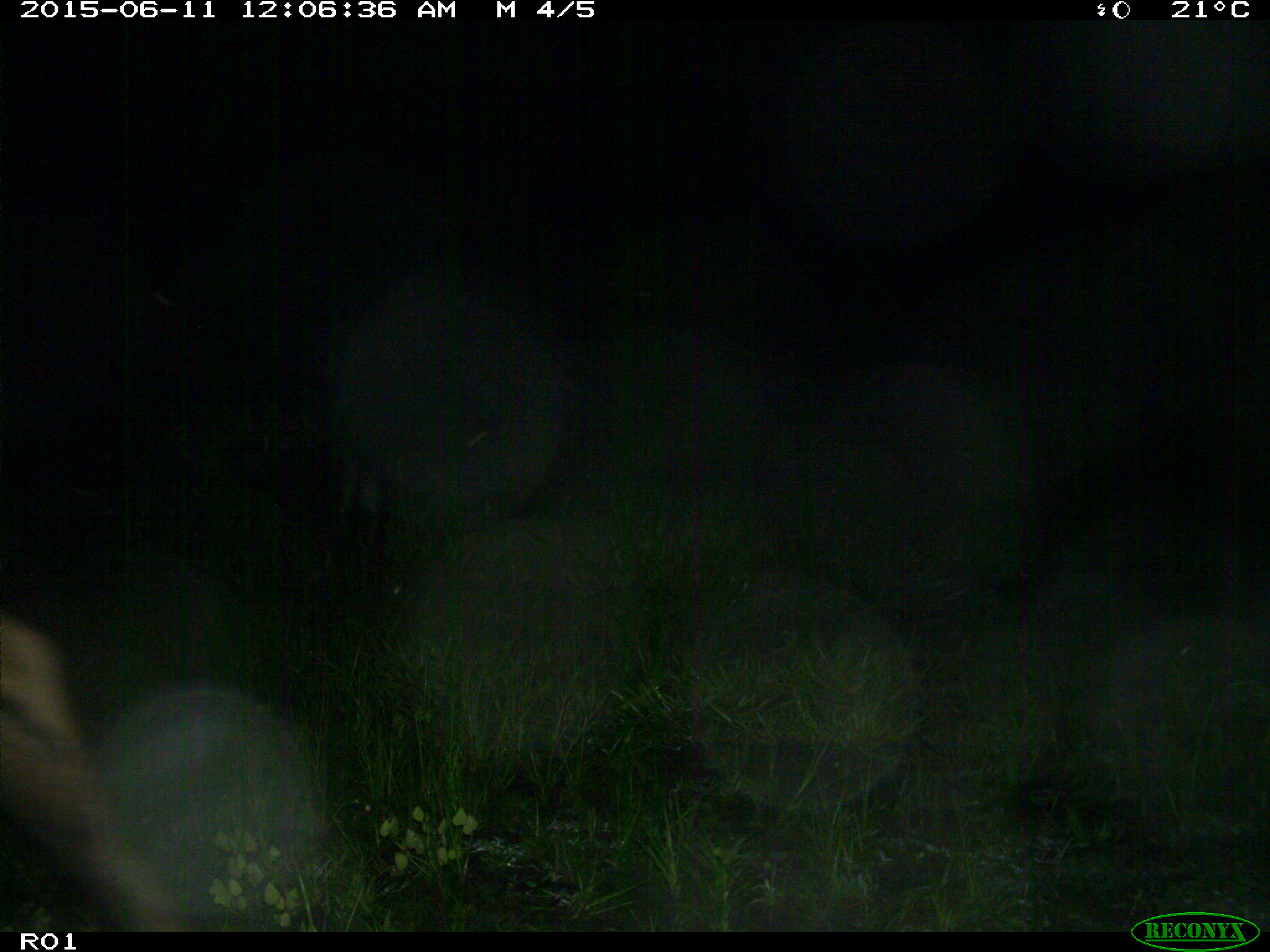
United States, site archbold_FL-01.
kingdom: Animalia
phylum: Chordata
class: Mammalia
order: Artiodactyla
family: Bovidae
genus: Bos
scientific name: Bos taurus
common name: domestic cow